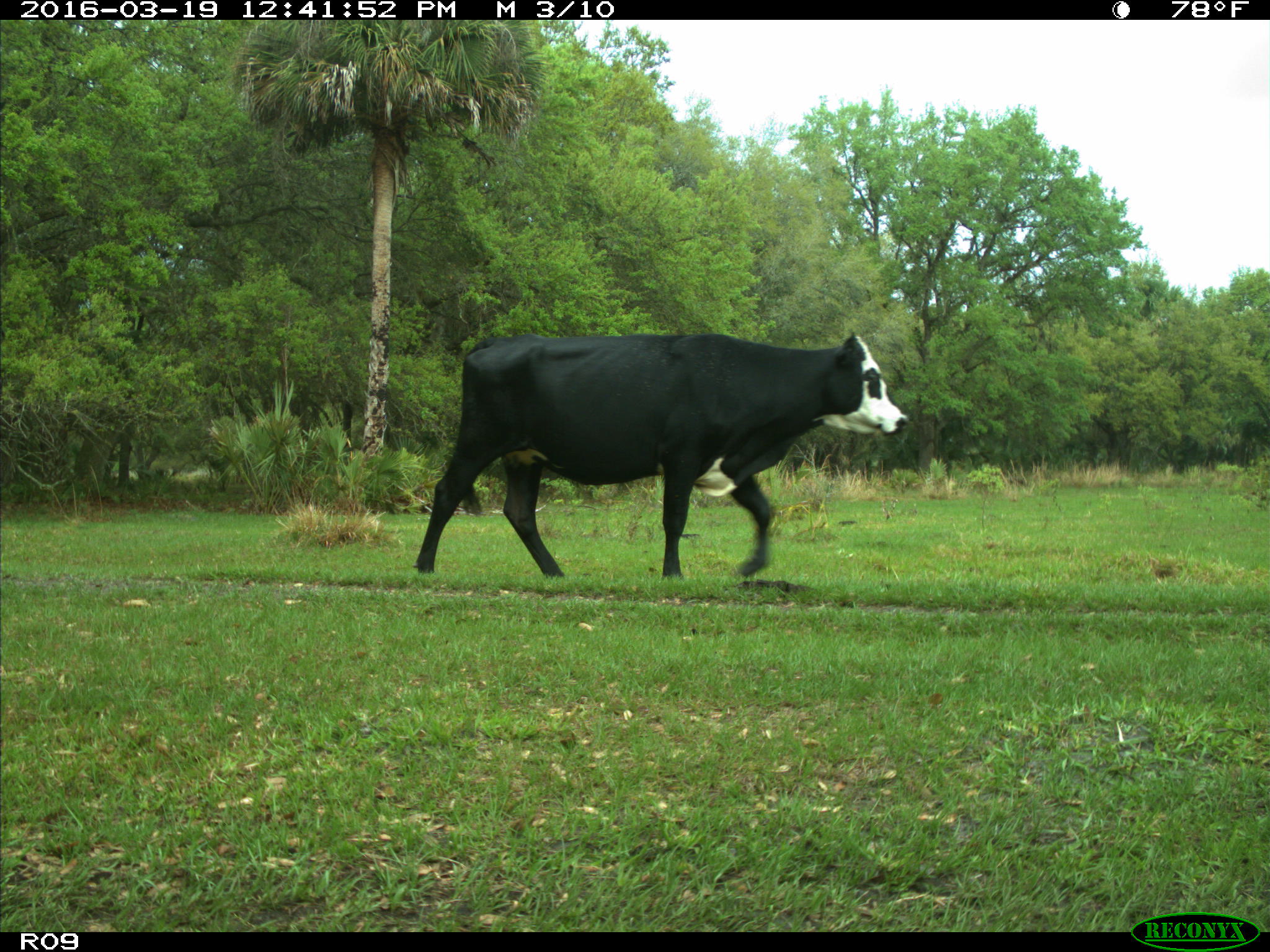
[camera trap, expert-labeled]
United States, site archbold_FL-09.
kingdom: Animalia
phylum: Chordata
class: Mammalia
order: Artiodactyla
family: Bovidae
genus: Bos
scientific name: Bos taurus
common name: domestic cow